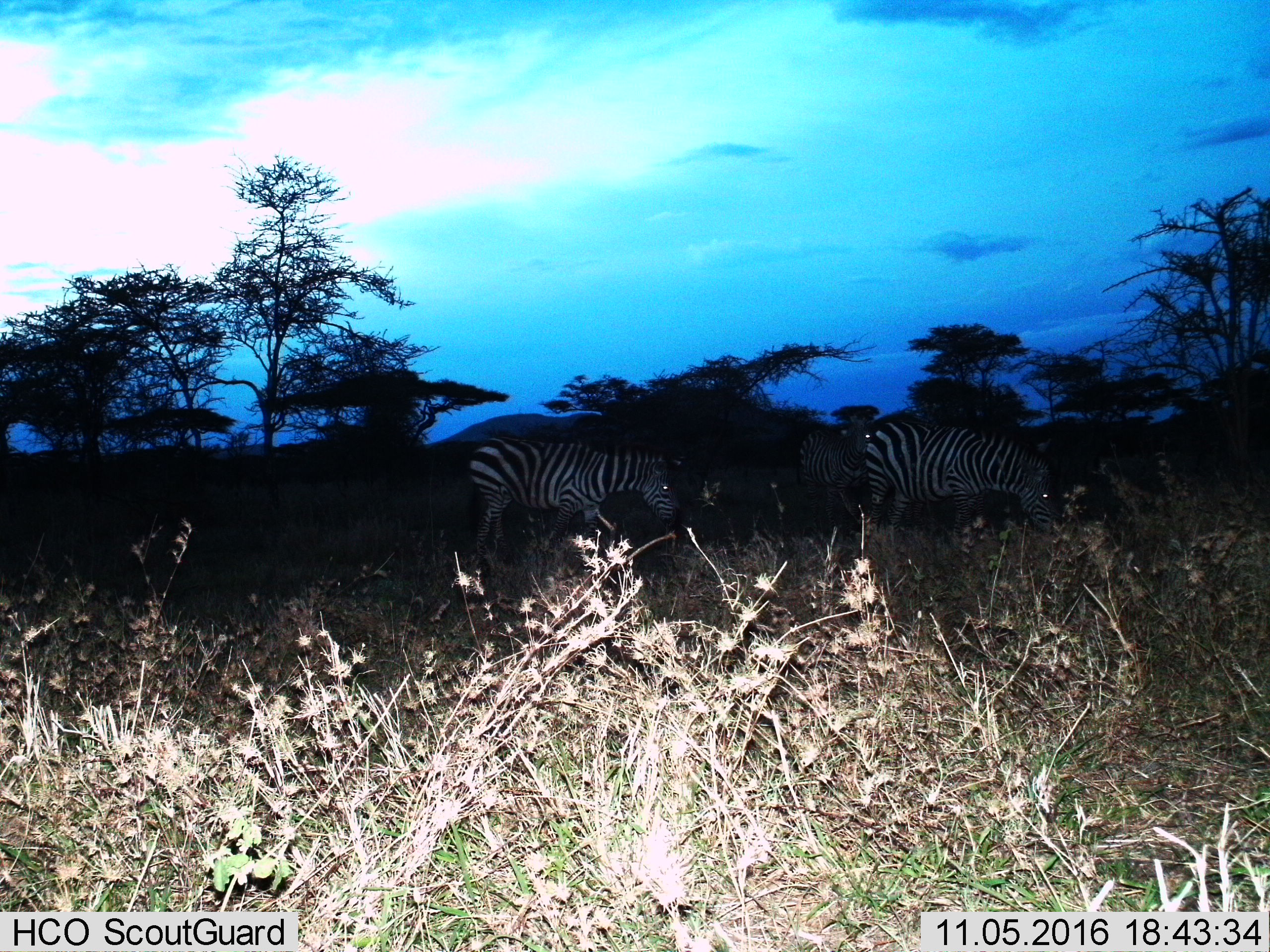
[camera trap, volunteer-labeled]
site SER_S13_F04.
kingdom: Animalia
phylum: Chordata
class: Mammalia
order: Perissodactyla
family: Equidae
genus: Equus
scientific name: Equus quagga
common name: plains zebra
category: zebraplains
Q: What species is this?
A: Zebraplains (plains zebra) (Equus quagga).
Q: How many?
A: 3.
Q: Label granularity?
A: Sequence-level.